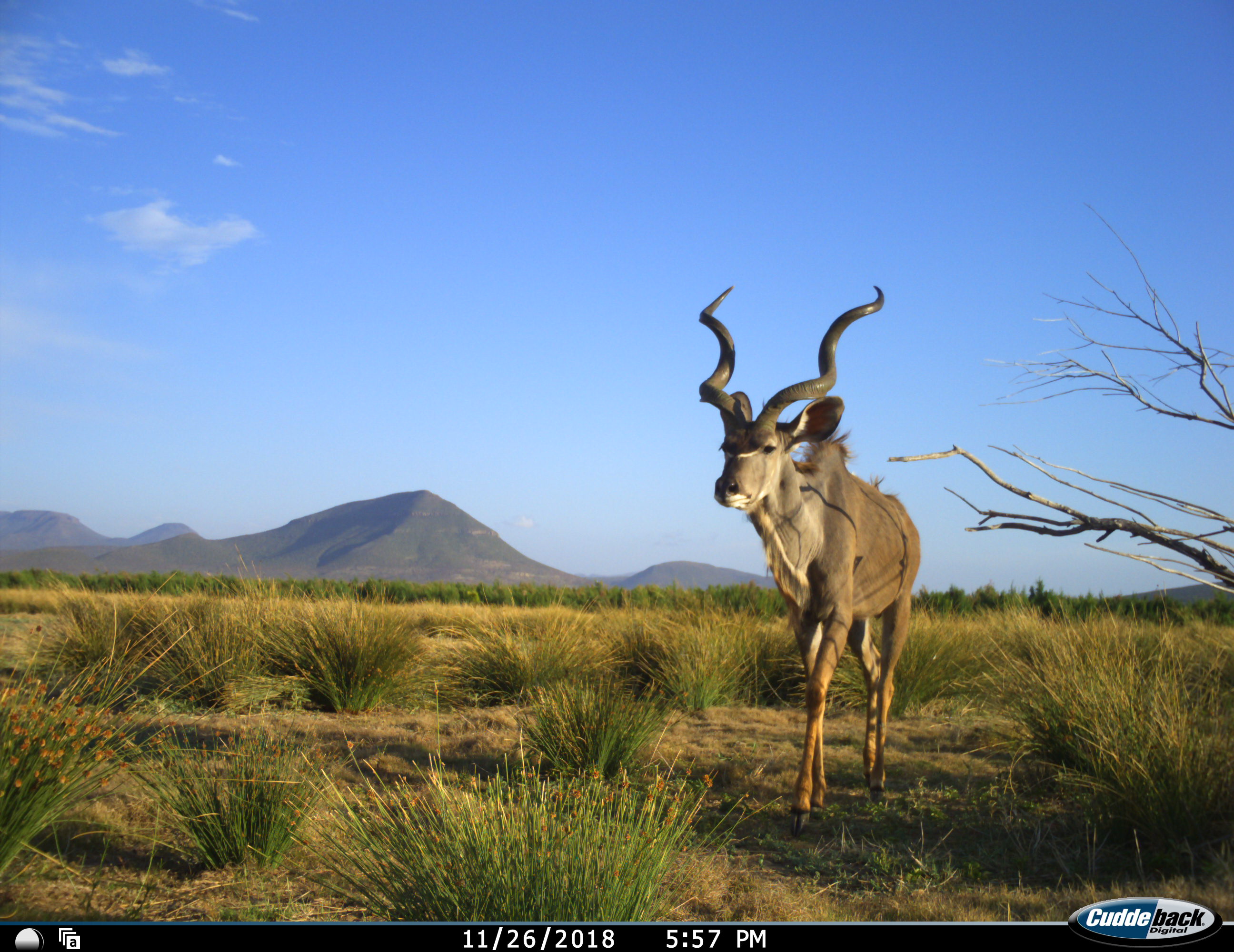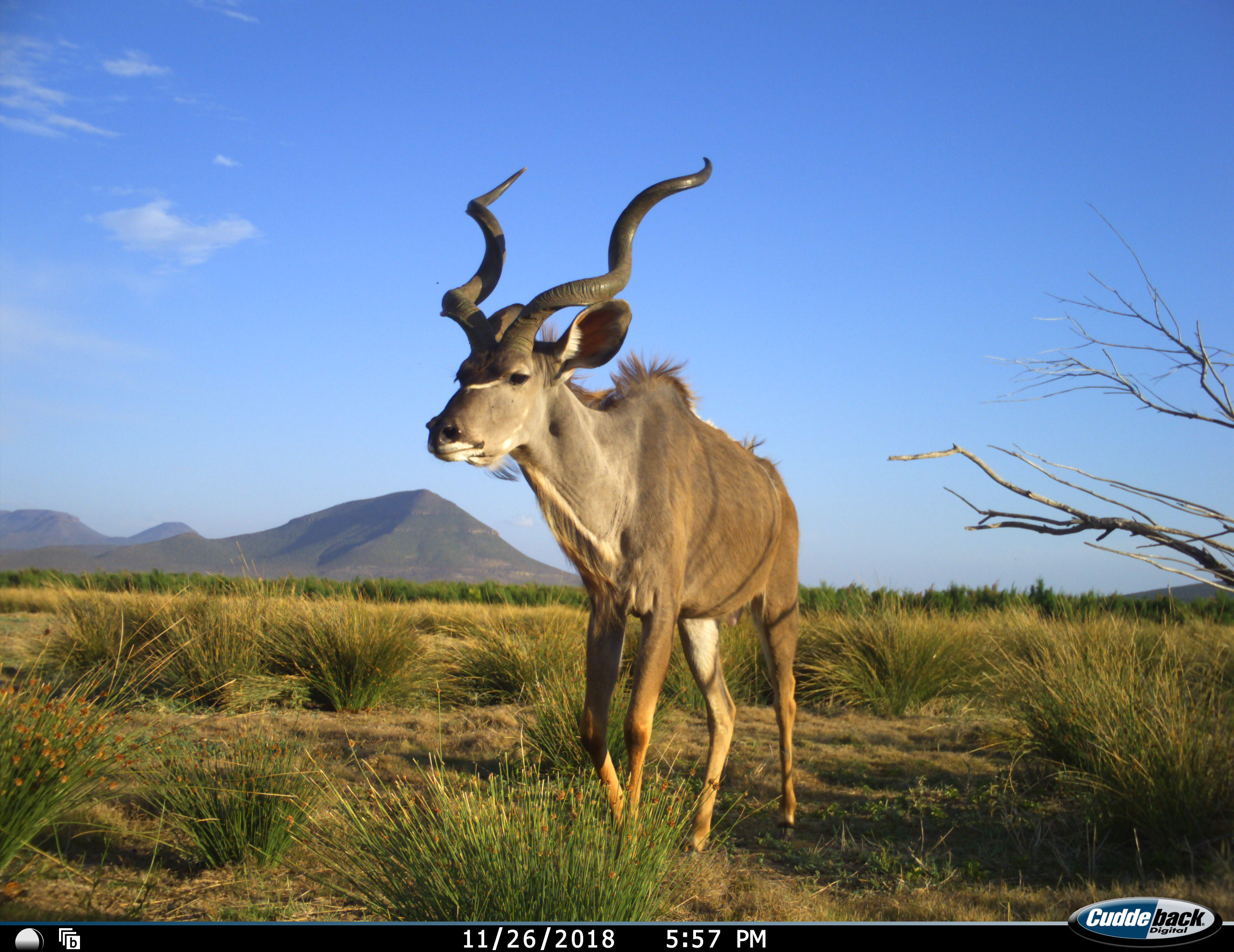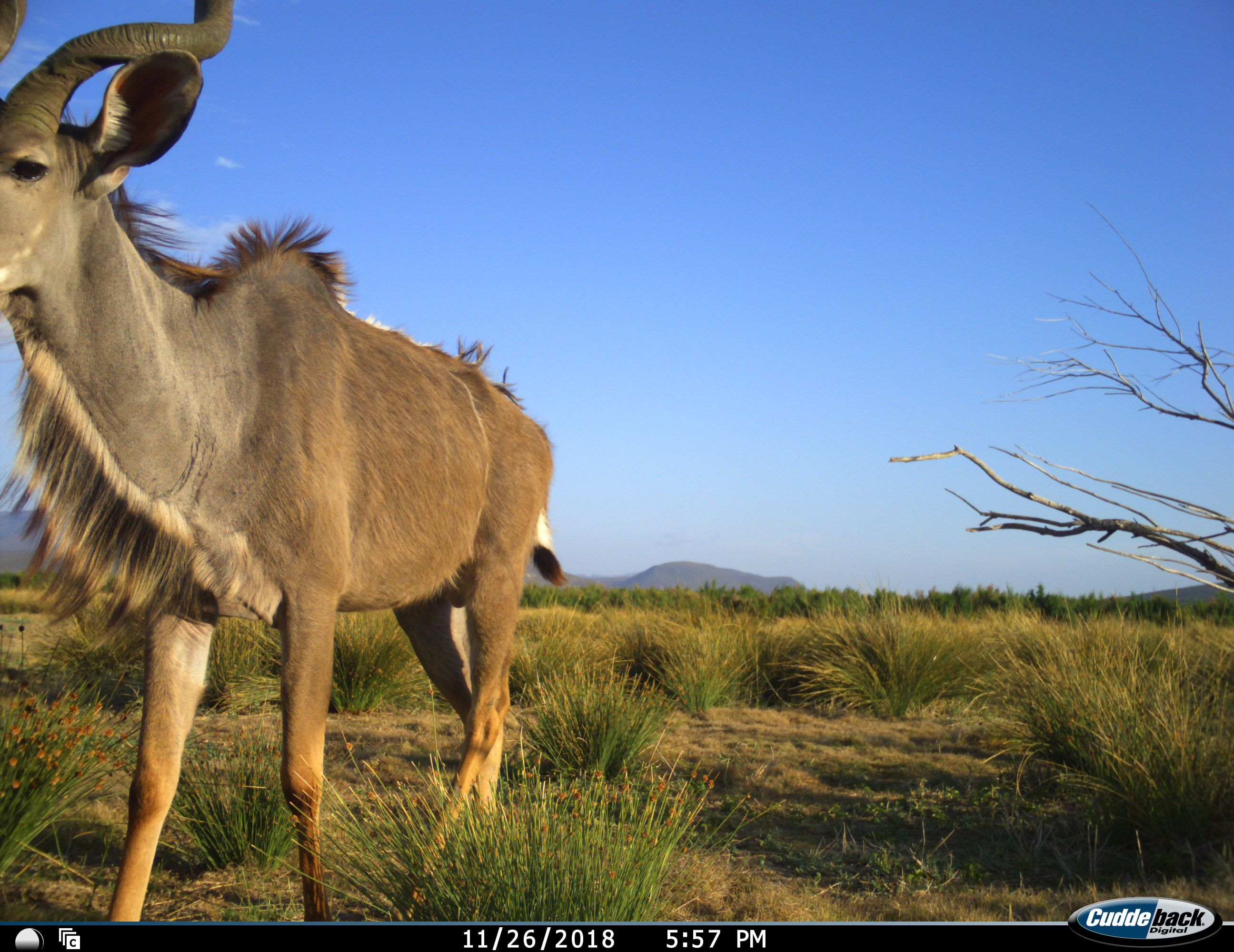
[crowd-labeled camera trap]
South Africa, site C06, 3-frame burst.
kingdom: Animalia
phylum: Chordata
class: Mammalia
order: Artiodactyla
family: Bovidae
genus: Tragelaphus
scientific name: Tragelaphus strepsiceros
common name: greater kudu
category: kudu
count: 1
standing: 10%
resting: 0%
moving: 100%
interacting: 0%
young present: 0%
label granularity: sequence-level